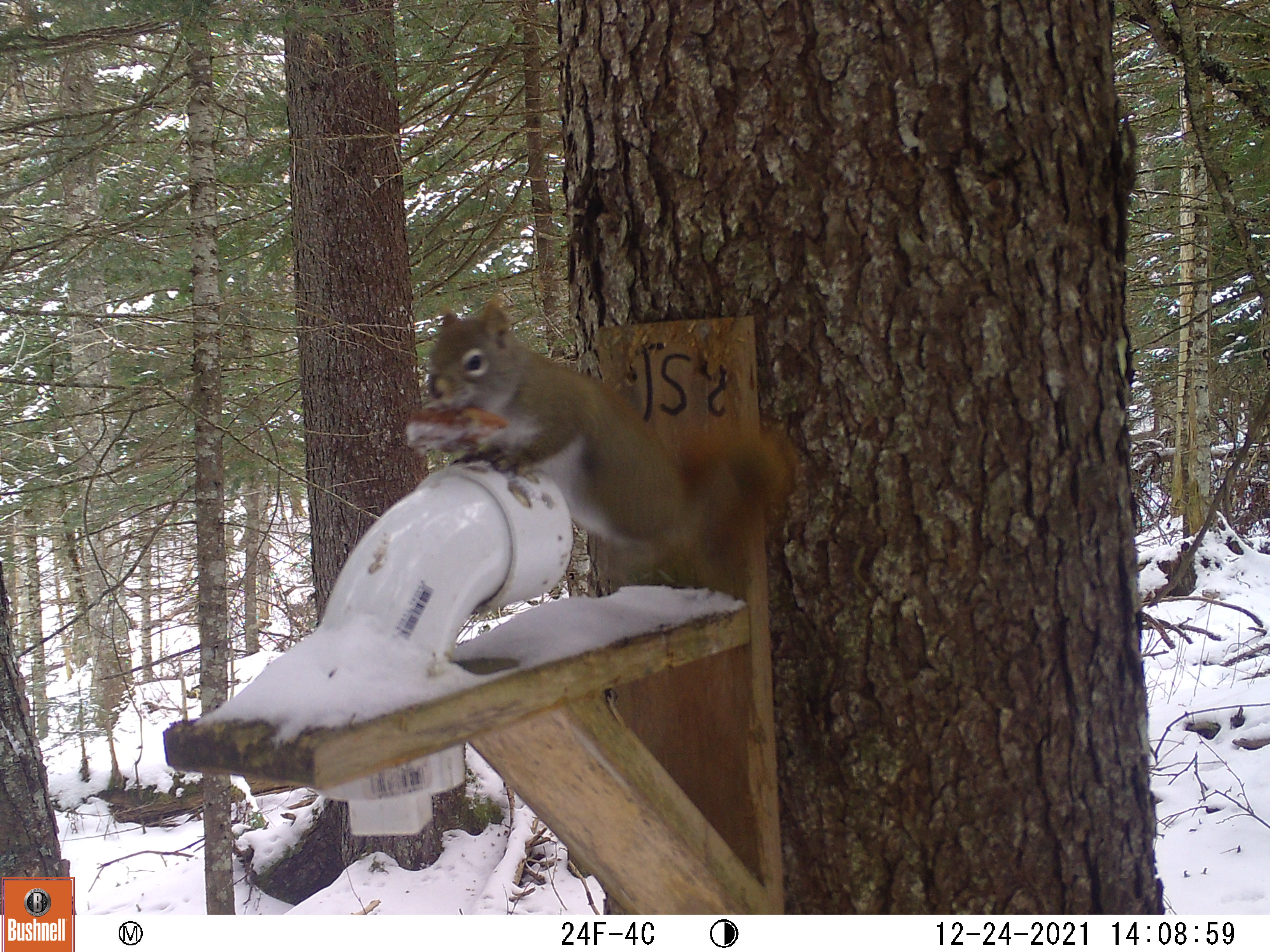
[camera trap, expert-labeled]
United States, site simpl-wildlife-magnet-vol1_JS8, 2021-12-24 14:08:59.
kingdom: Animalia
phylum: Chordata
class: Mammalia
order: Rodentia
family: Sciuridae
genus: Tamiasciurus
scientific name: Tamiasciurus hudsonicus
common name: red squirrel